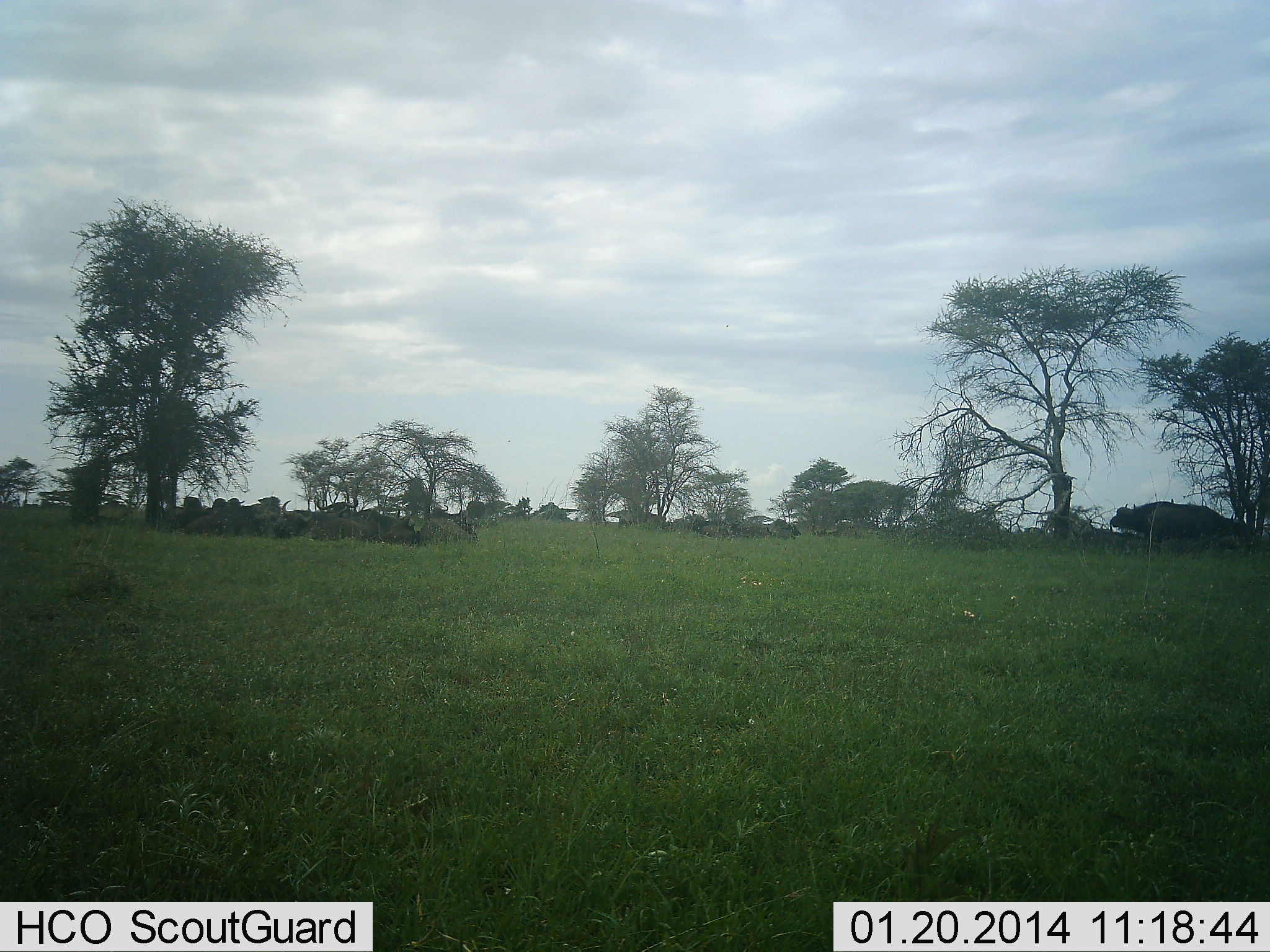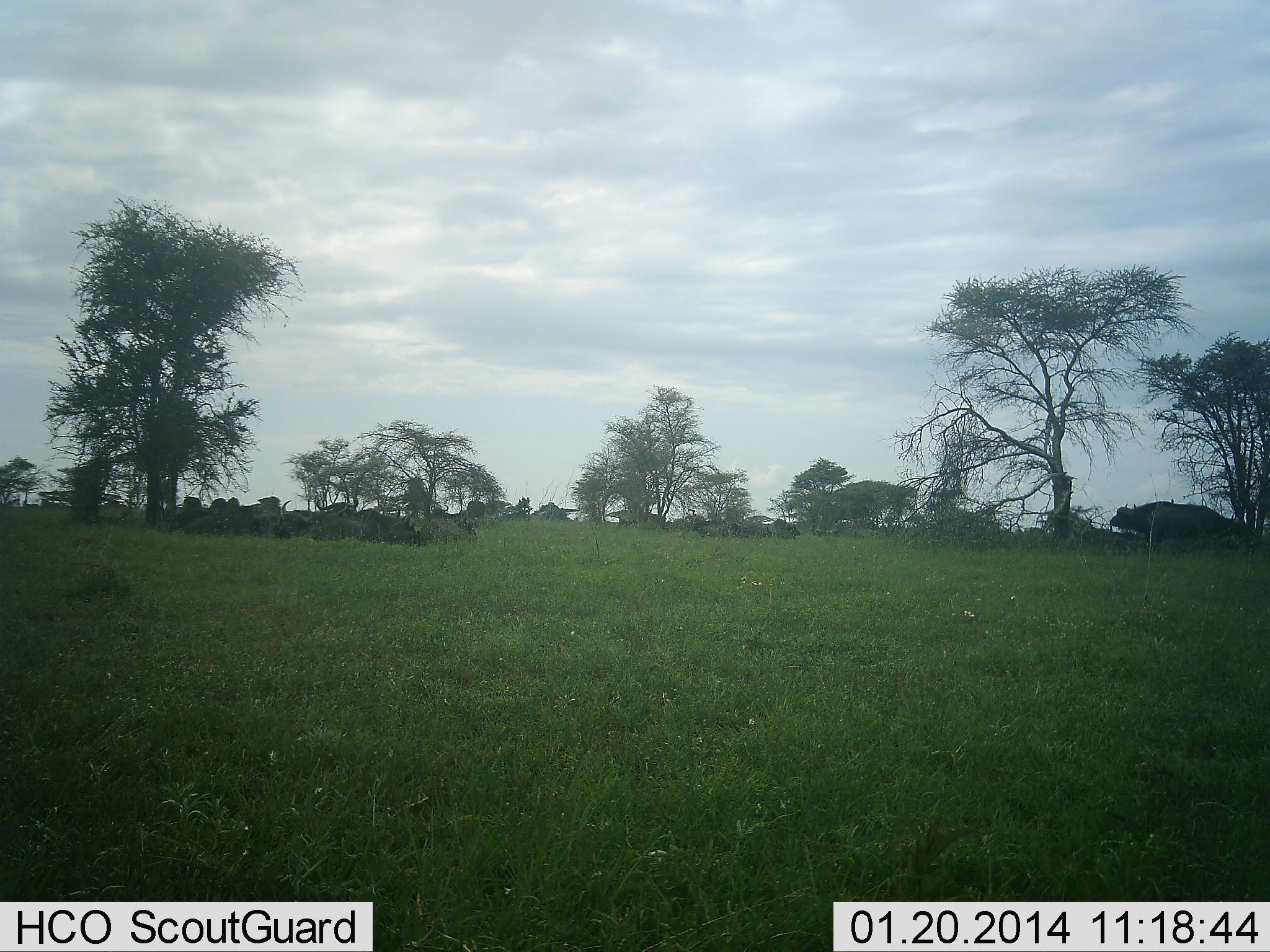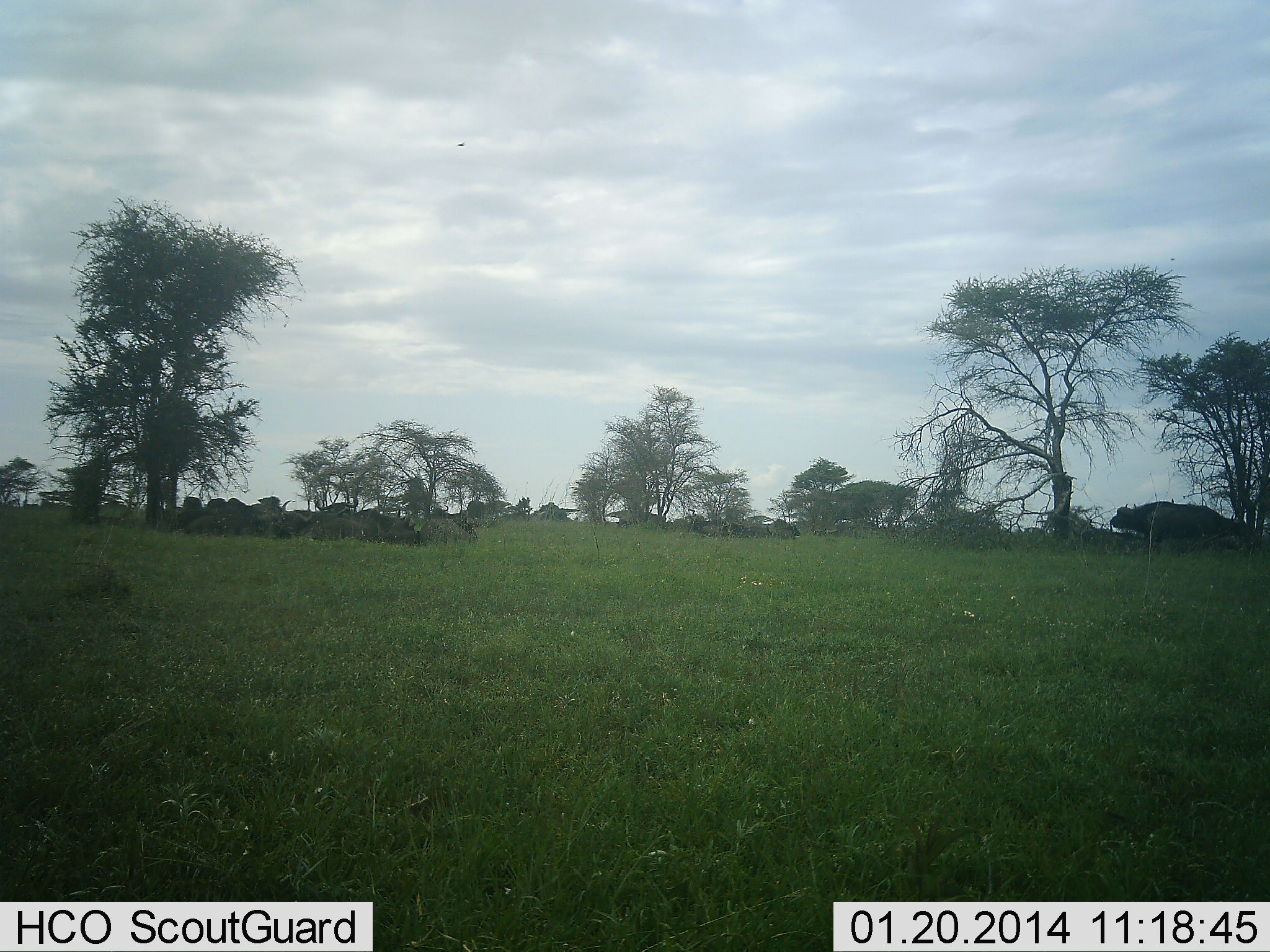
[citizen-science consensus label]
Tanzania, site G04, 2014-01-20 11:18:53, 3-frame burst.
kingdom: Animalia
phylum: Chordata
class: Mammalia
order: Artiodactyla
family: Bovidae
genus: Syncerus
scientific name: Syncerus caffer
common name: cape buffalo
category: buffalo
Buffalo (cape buffalo) (Syncerus caffer), count 11-50. Behavior (volunteer vote fractions): standing 50%, resting 75%, moving 8%, interacting 0%. Young present (vote fraction): 0%. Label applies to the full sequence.